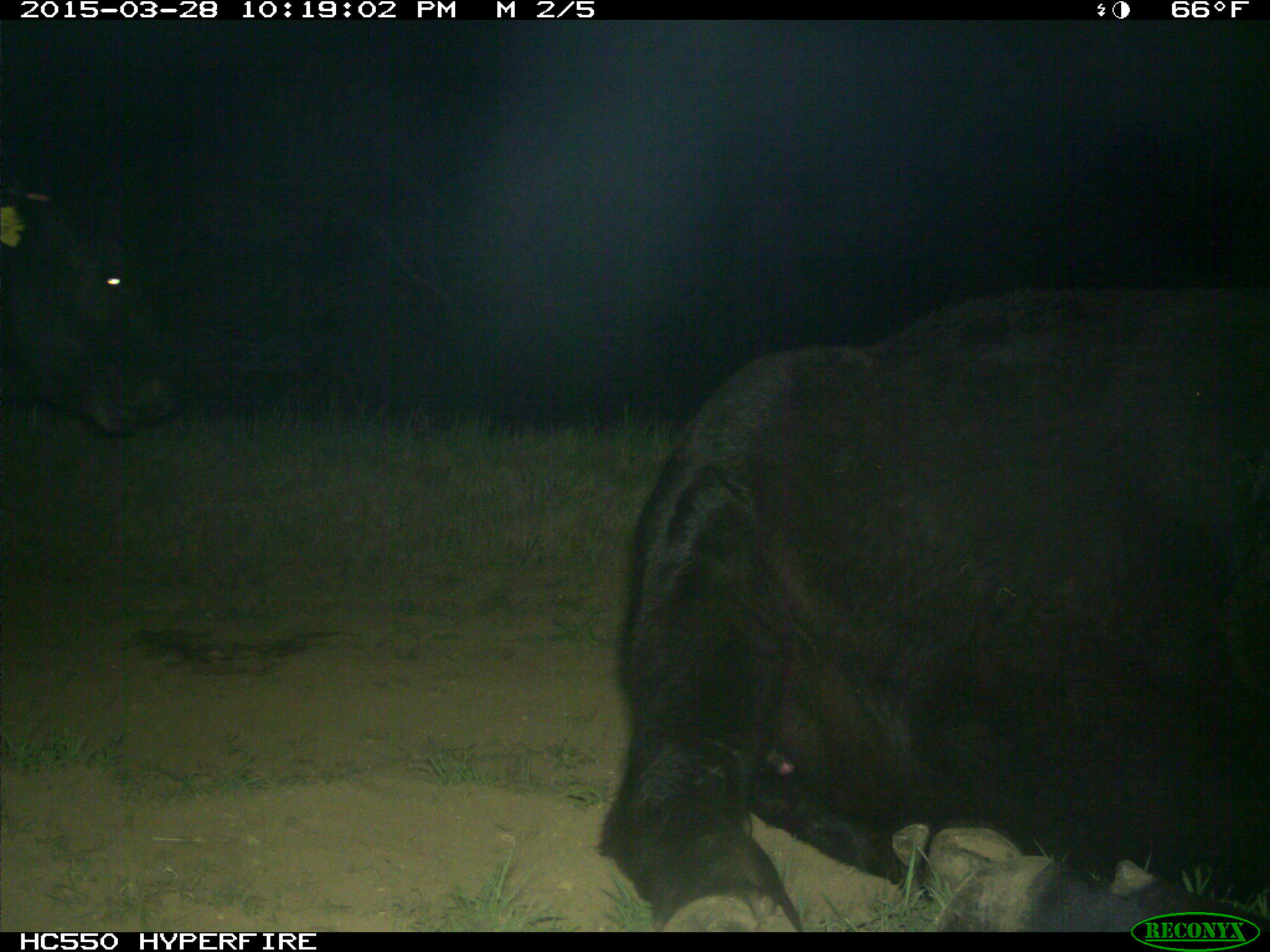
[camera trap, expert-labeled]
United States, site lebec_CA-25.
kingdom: Animalia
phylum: Chordata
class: Mammalia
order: Artiodactyla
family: Bovidae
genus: Bos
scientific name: Bos taurus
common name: domestic cow